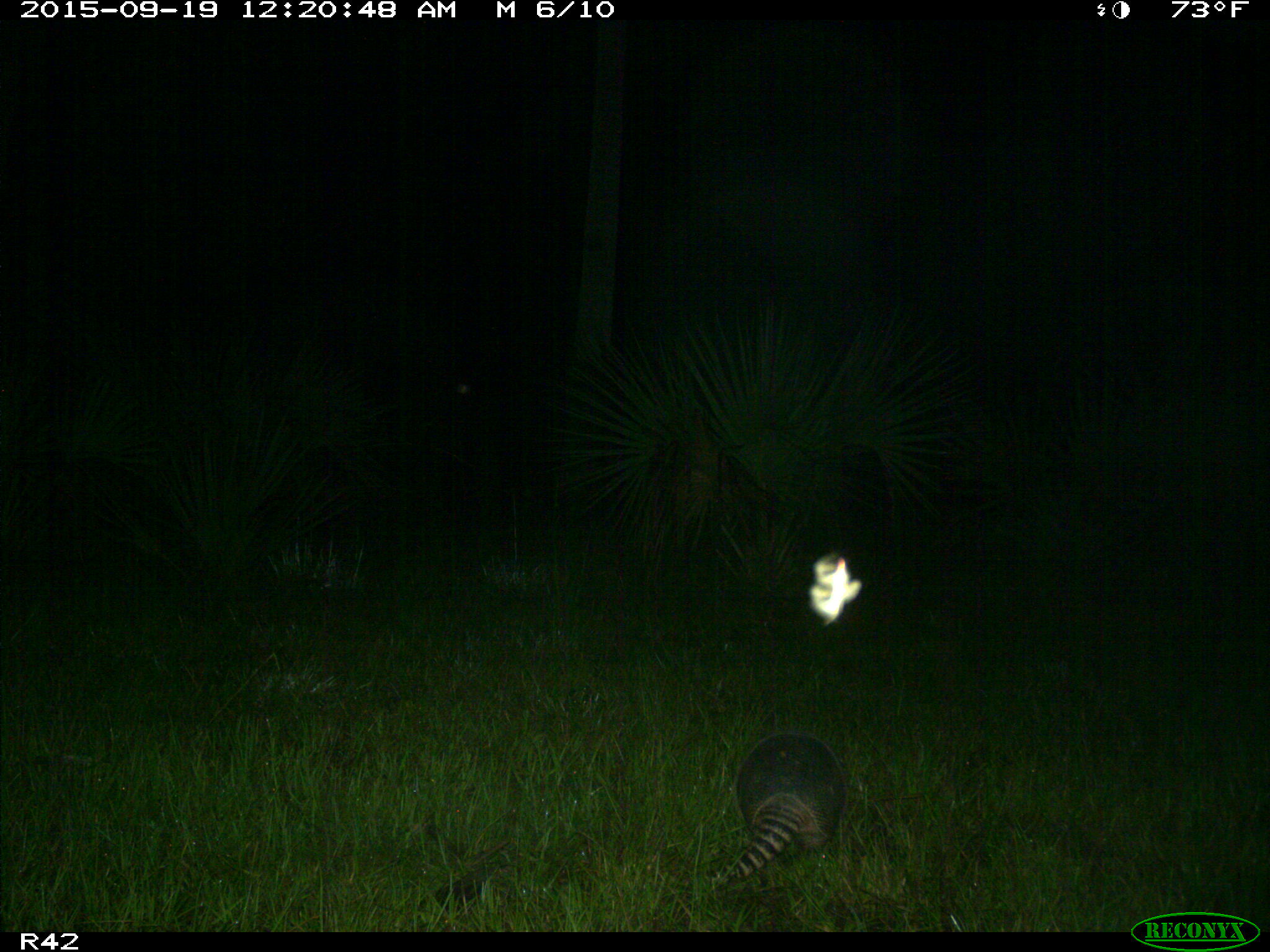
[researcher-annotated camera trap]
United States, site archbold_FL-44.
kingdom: Animalia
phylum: Chordata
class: Mammalia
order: Cingulata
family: Dasypodidae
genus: Dasypus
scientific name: Dasypus novemcinctus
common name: nine-banded armadillo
Dasypus novemcinctus (nine-banded armadillo).